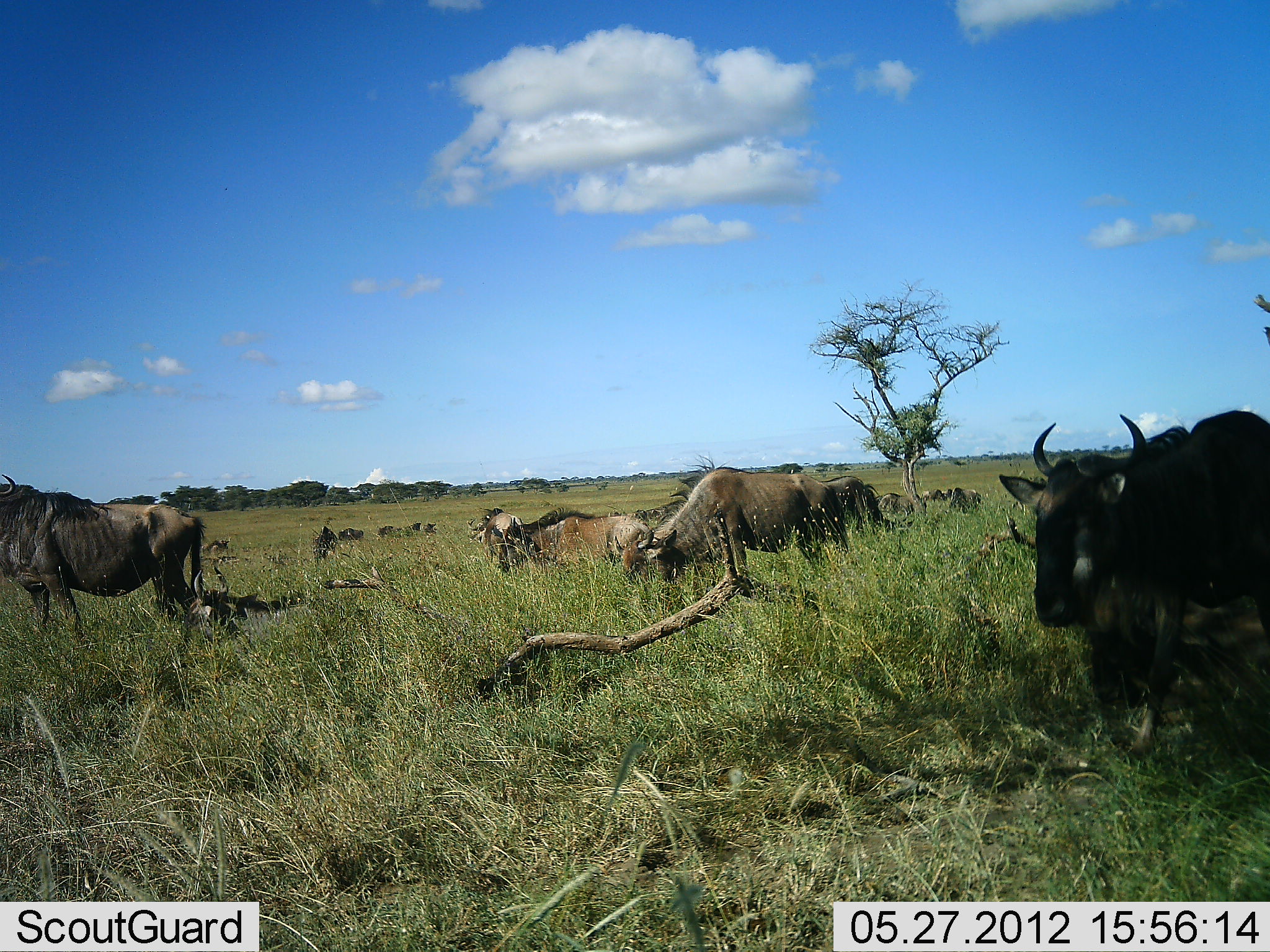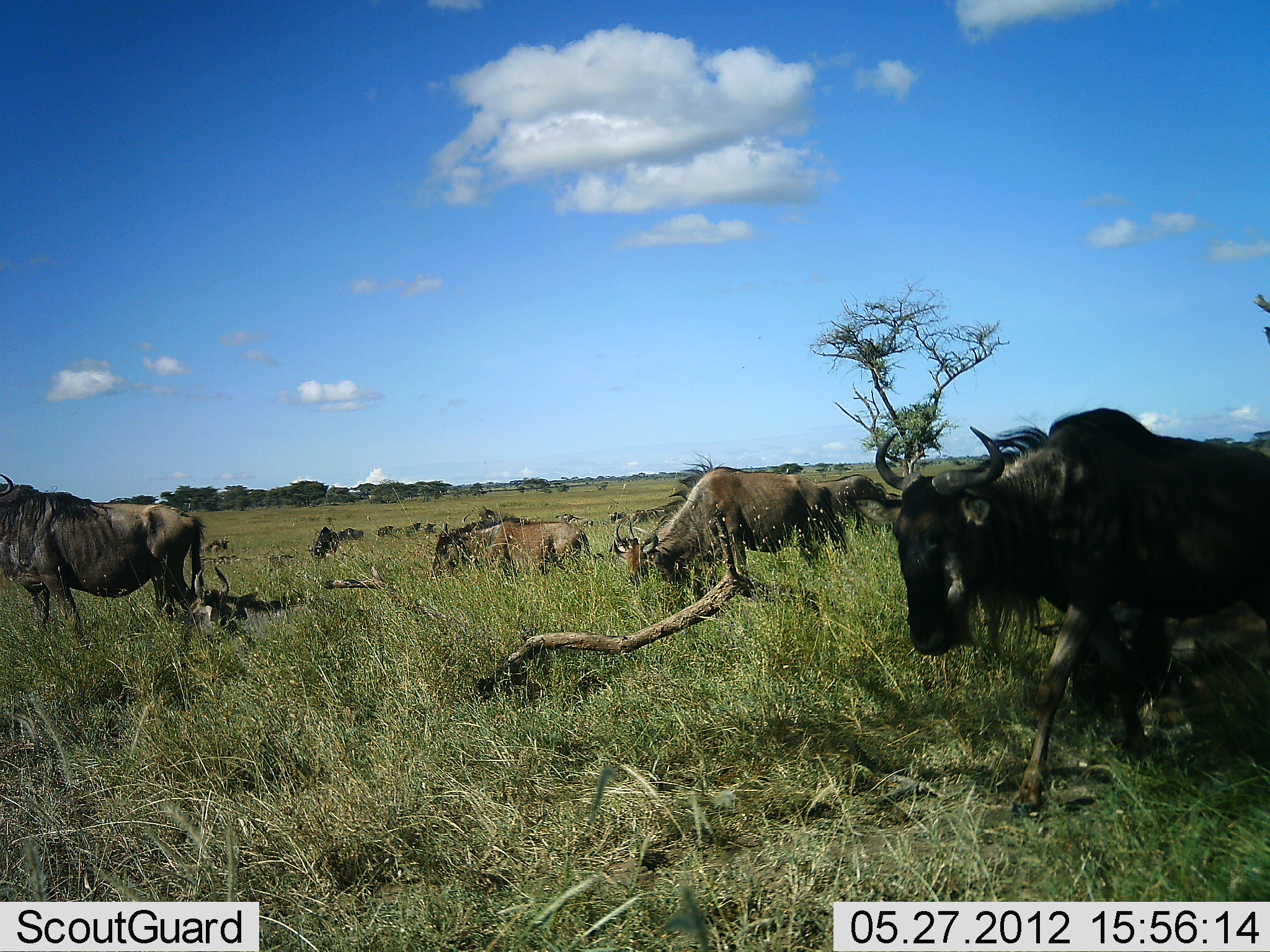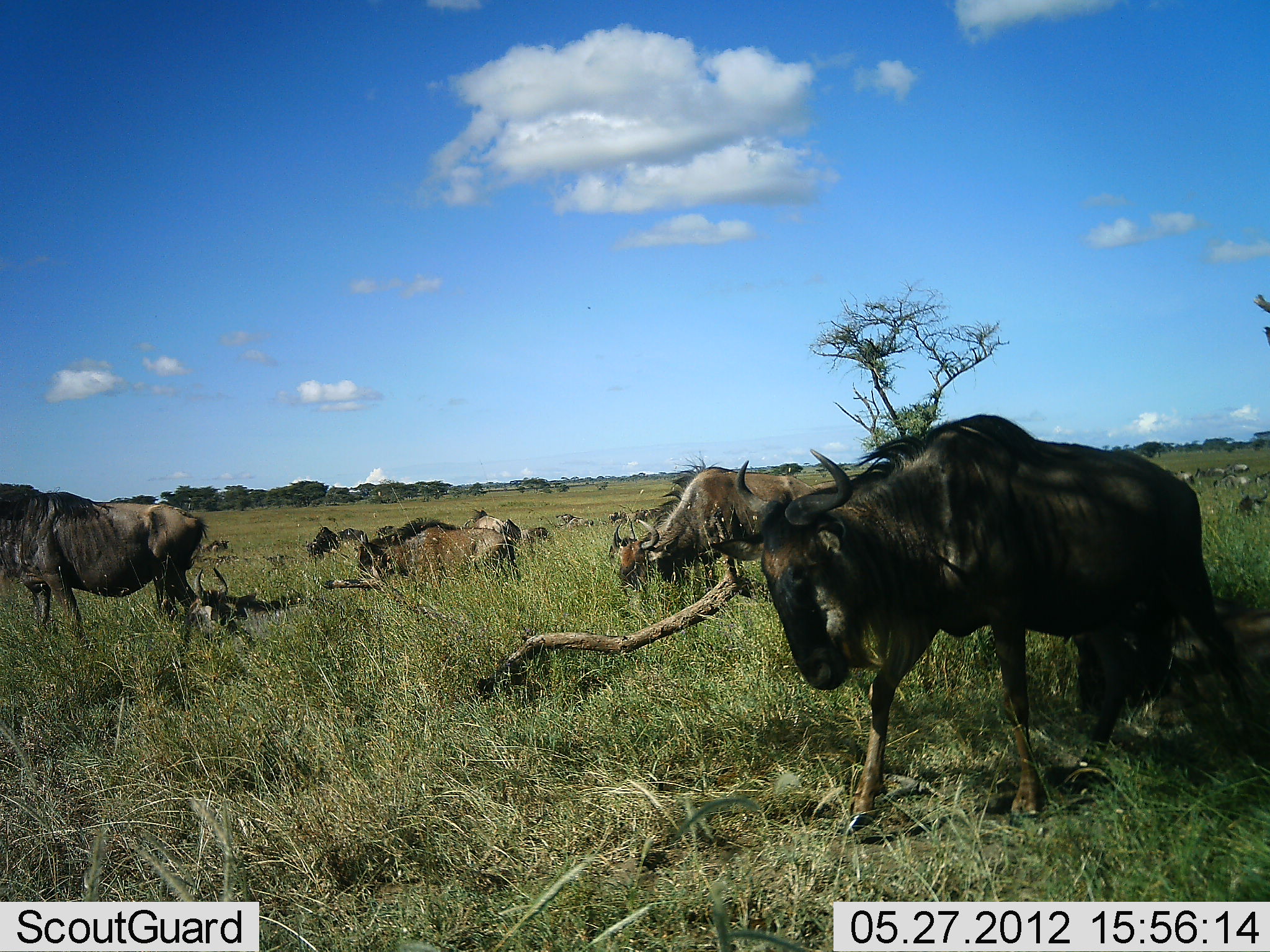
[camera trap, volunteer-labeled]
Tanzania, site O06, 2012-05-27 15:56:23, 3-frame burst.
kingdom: Animalia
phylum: Chordata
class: Mammalia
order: Artiodactyla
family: Bovidae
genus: Connochaetes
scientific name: Connochaetes taurinus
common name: blue wildebeest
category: wildebeest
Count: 11-50.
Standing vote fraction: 50%.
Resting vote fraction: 21%.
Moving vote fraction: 71%.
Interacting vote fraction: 0%.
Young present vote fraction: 7%.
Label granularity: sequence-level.